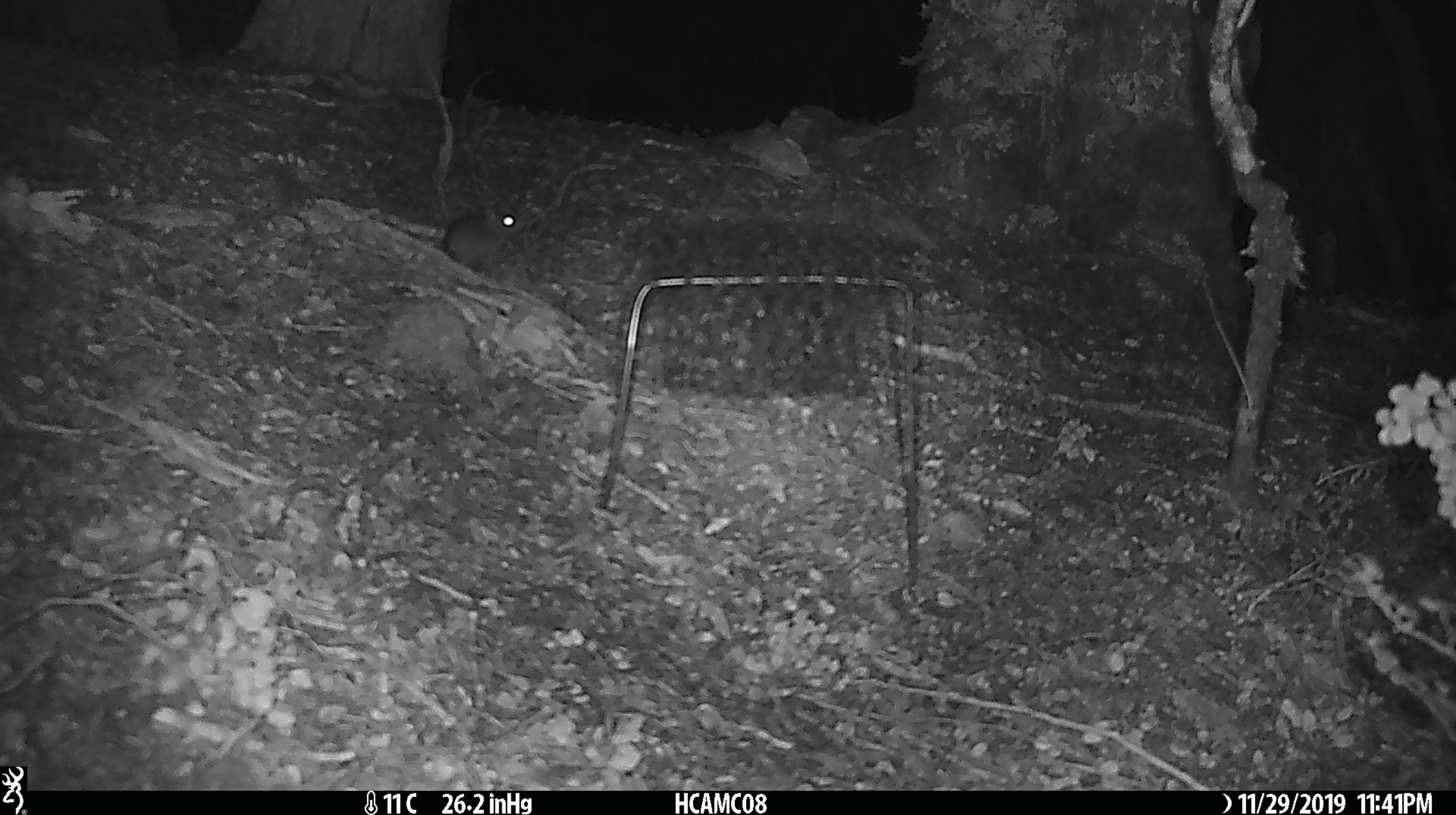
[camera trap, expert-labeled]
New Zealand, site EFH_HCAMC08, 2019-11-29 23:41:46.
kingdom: Animalia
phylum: Chordata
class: Mammalia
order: Rodentia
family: Muridae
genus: Mus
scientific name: Mus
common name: mouse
Mouse (Mus).